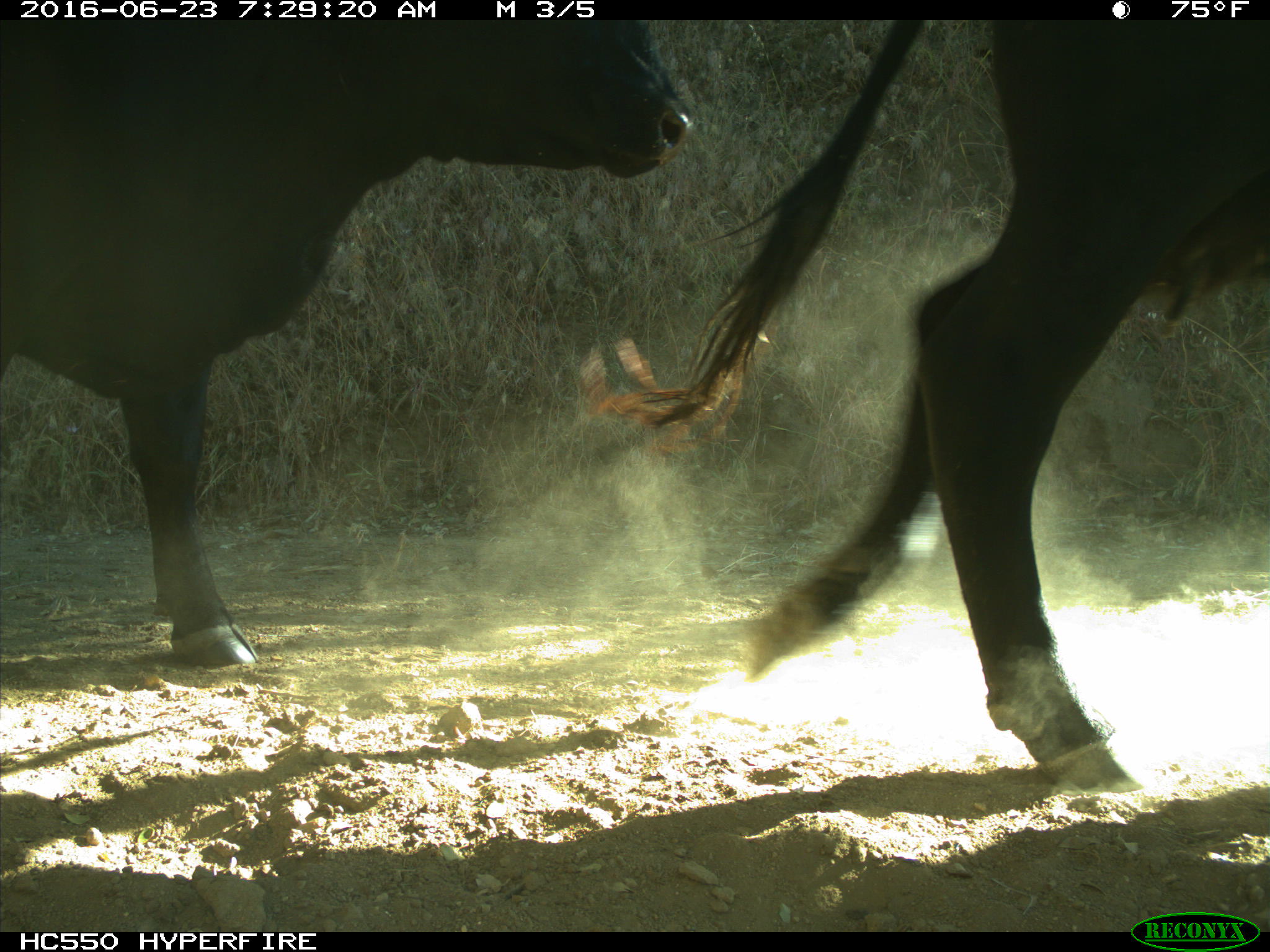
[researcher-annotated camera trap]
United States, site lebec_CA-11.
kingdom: Animalia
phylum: Chordata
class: Mammalia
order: Artiodactyla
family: Bovidae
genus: Bos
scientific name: Bos taurus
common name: domestic cow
Bos taurus (domestic cow).